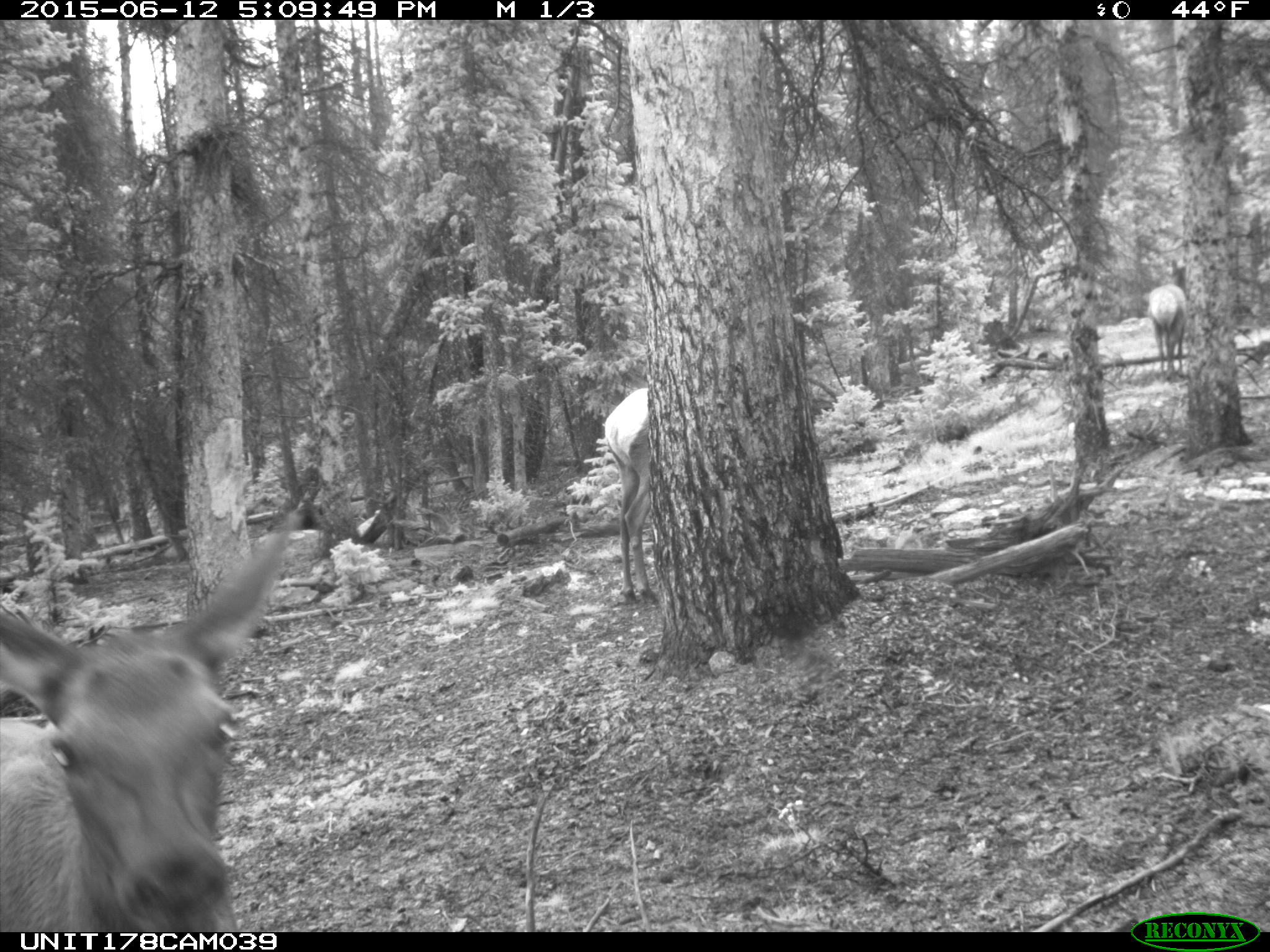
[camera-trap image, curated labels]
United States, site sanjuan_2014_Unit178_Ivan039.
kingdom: Animalia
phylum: Chordata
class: Mammalia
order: Artiodactyla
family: Cervidae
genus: Cervus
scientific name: Cervus elaphus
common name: red deer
Cervus elaphus (red deer).